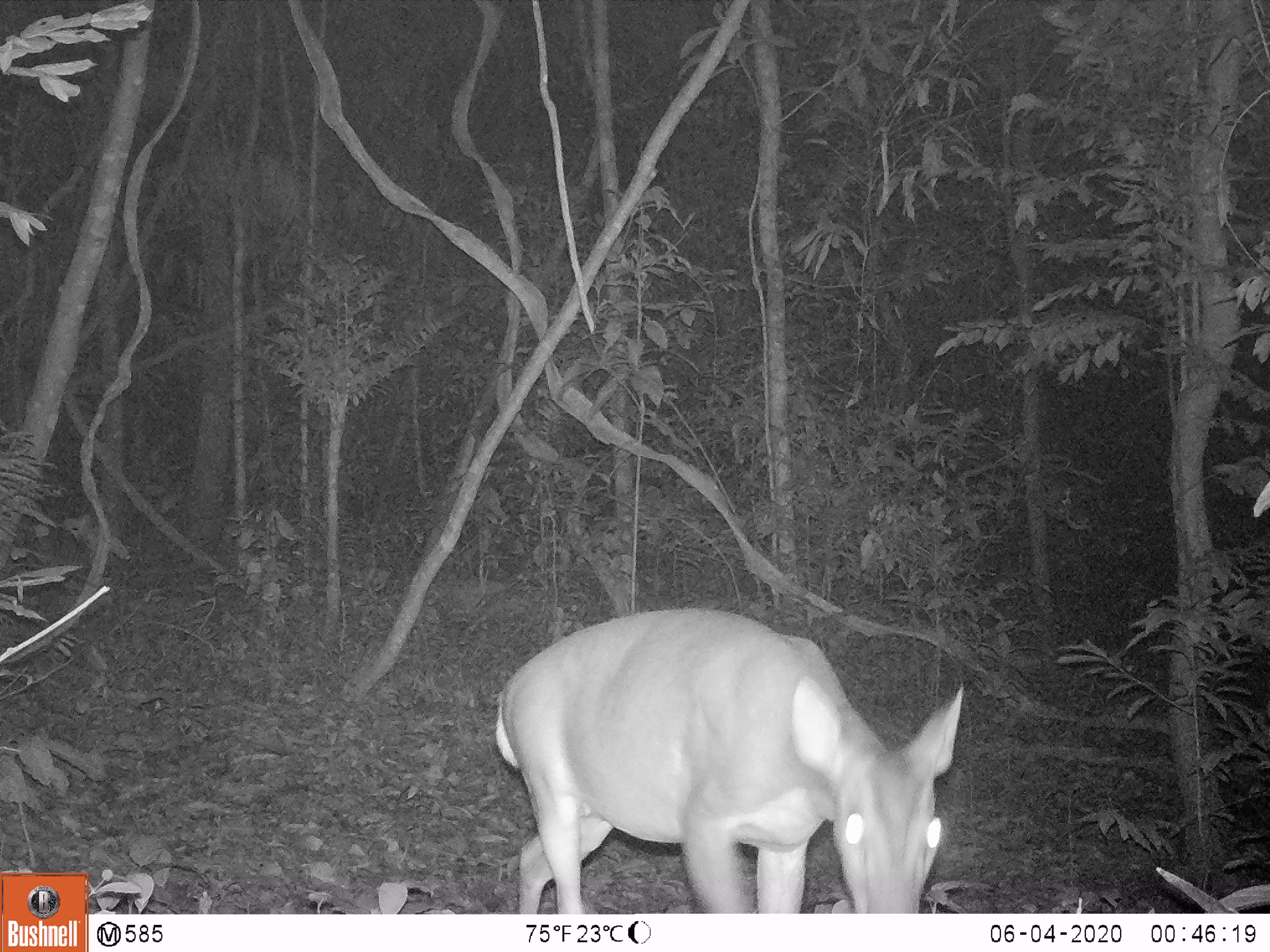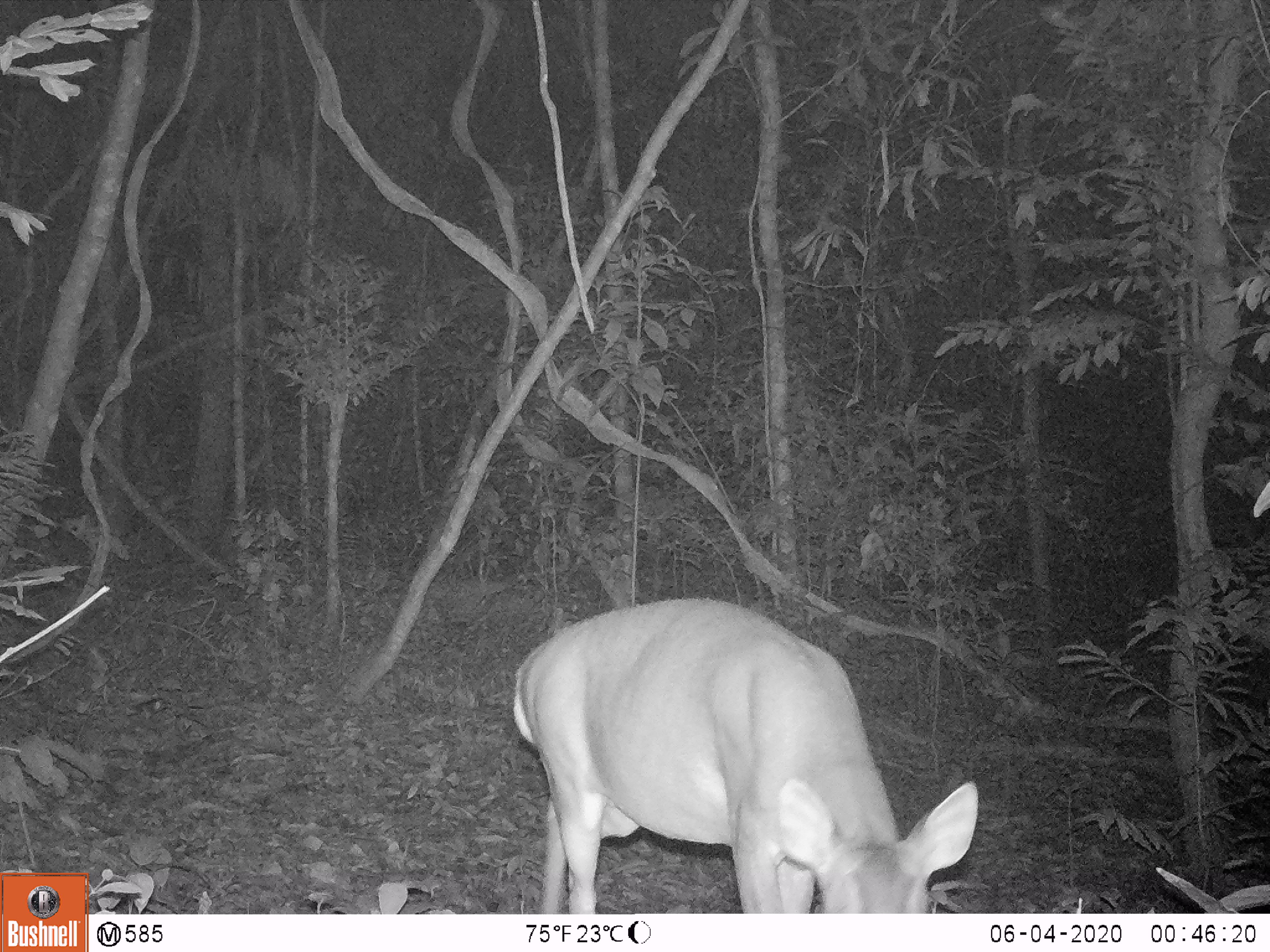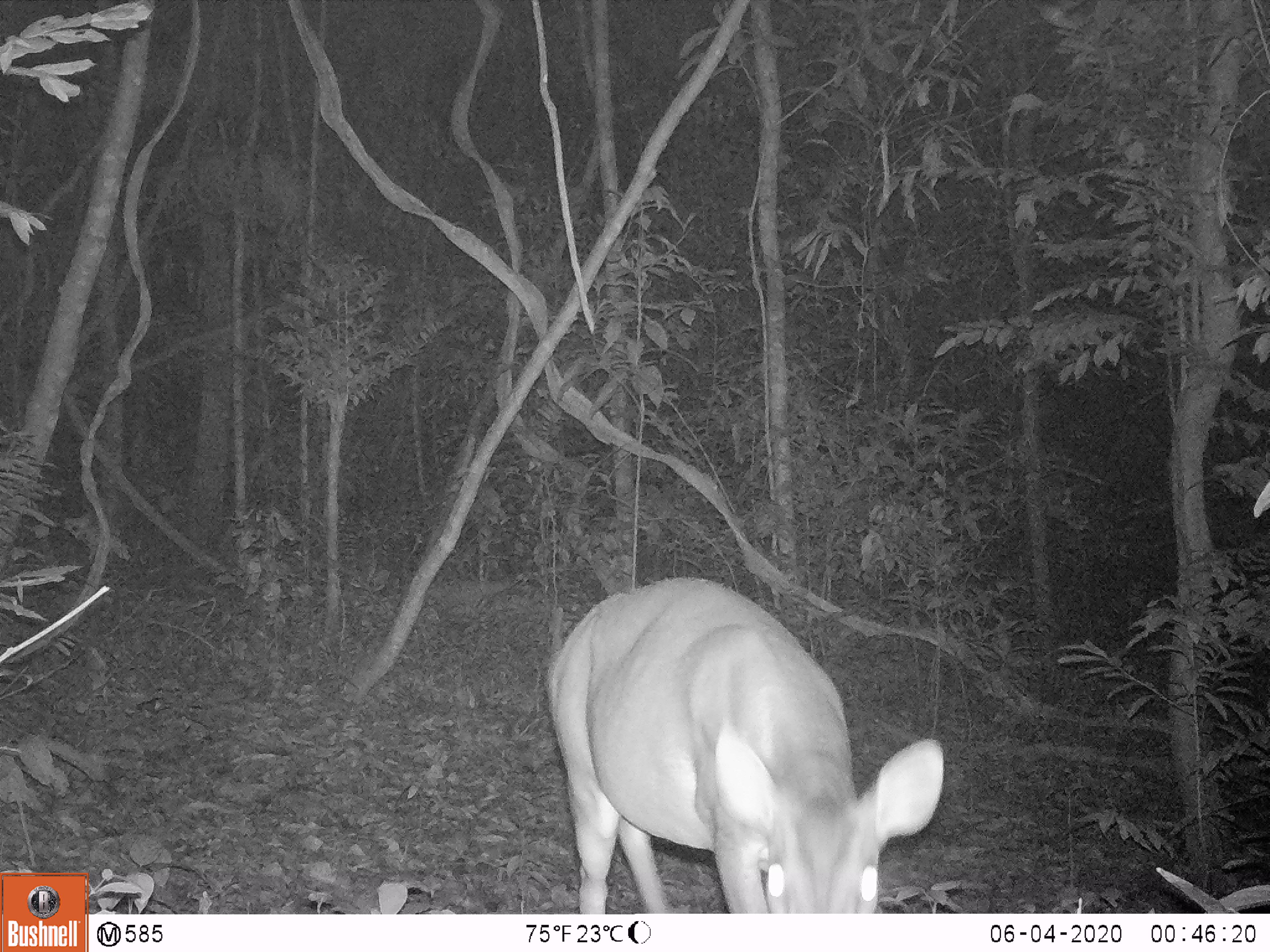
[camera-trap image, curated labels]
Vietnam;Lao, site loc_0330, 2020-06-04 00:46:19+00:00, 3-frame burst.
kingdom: Animalia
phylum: Chordata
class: Mammalia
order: Artiodactyla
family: Cervidae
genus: Muntiacus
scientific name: Muntiacus vuquangensis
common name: large-antlered muntjac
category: large antlered muntjac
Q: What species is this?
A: Large antlered muntjac (large-antlered muntjac) (Muntiacus vuquangensis).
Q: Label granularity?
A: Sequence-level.